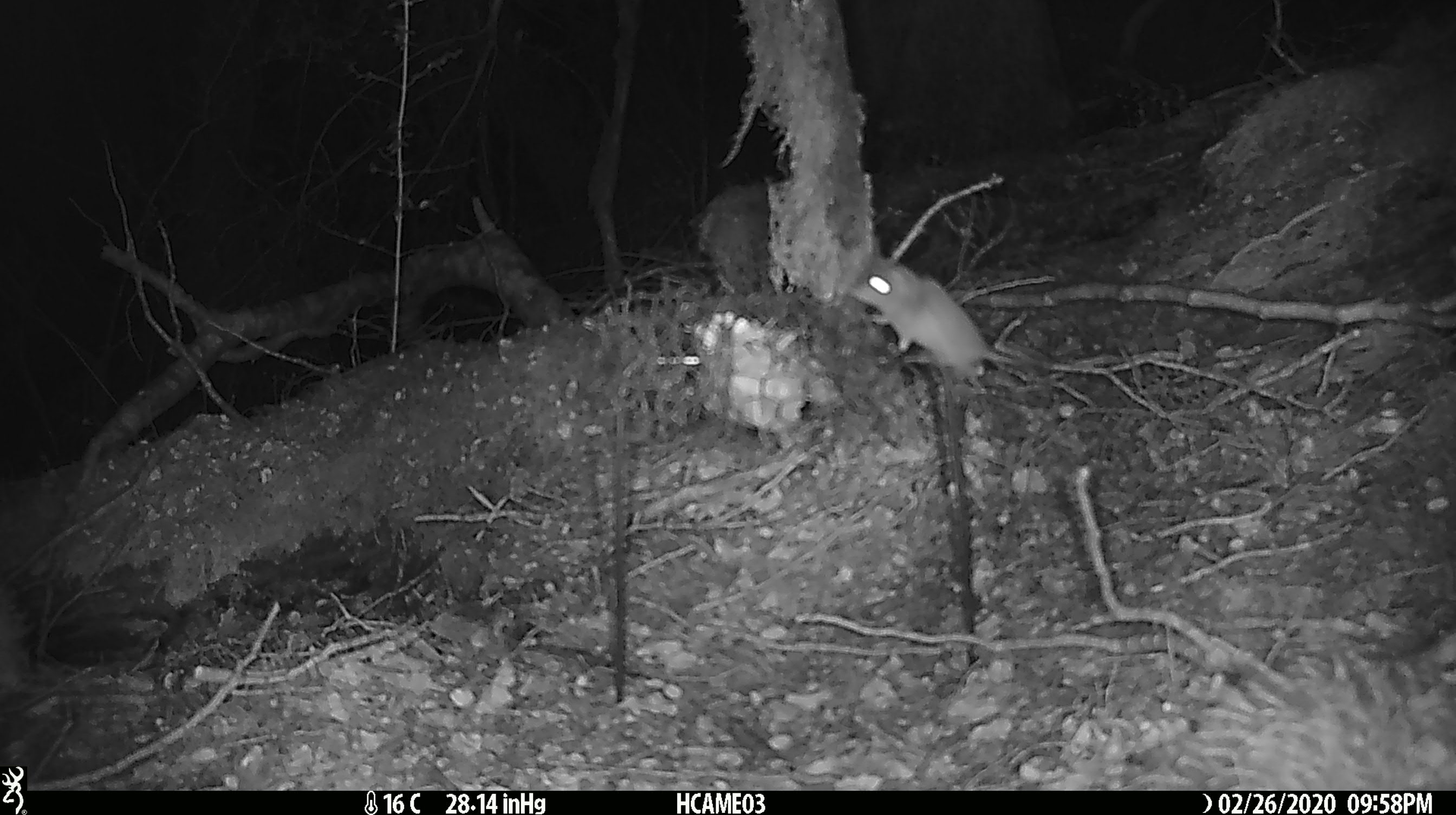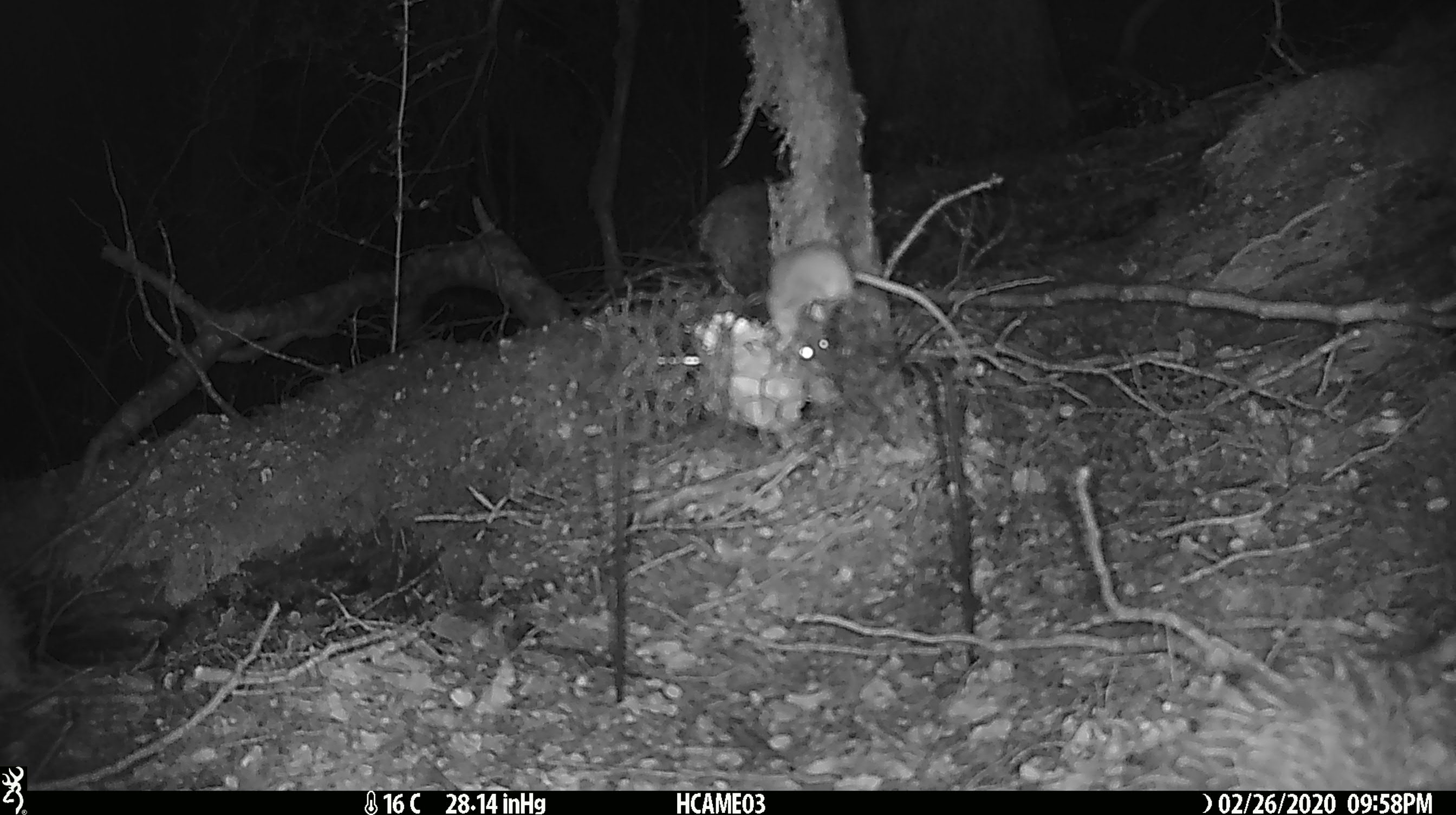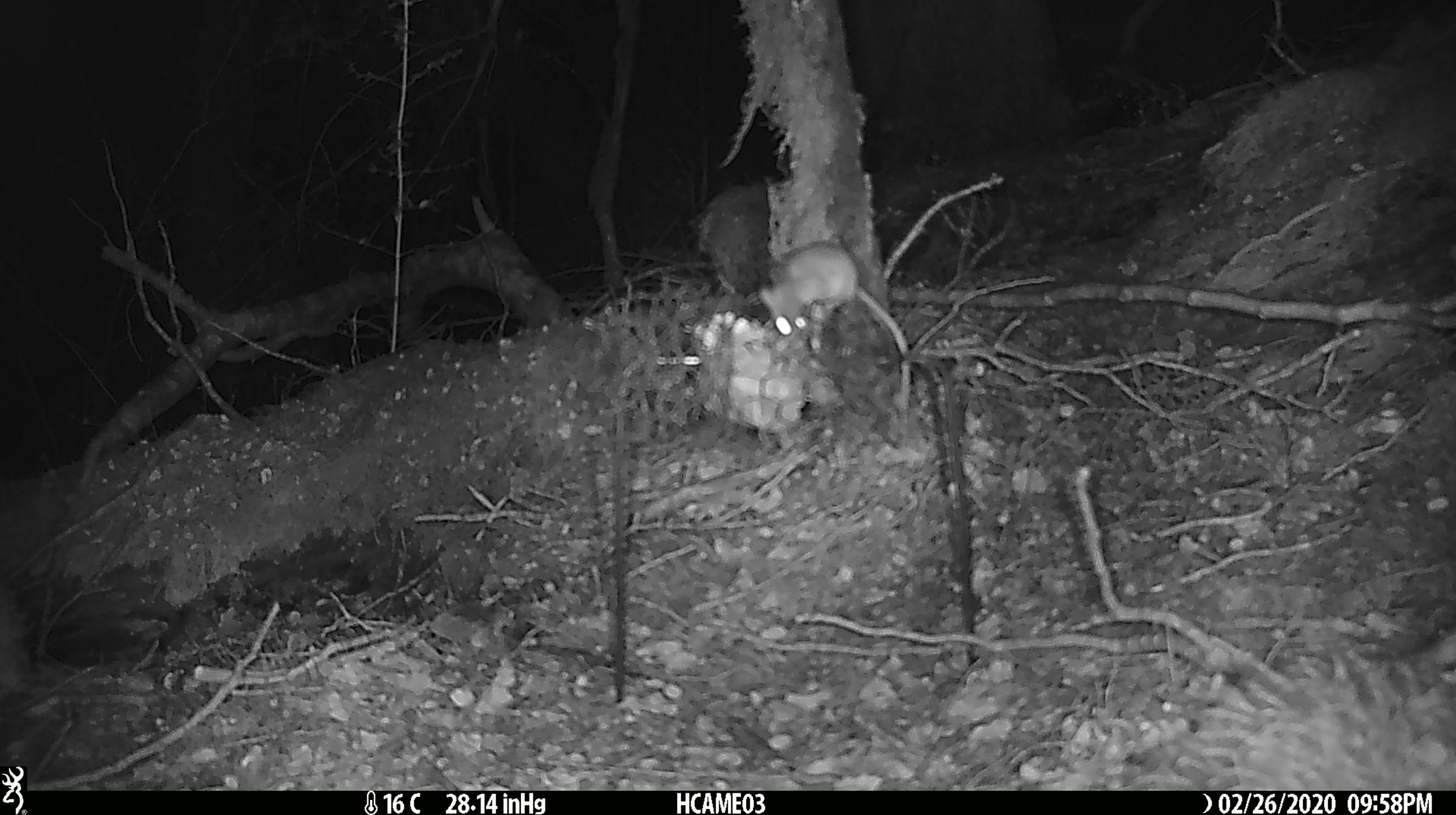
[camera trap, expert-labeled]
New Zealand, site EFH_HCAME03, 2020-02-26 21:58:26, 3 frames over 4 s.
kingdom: Animalia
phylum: Chordata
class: Mammalia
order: Rodentia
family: Muridae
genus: Mus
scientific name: Mus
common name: mouse